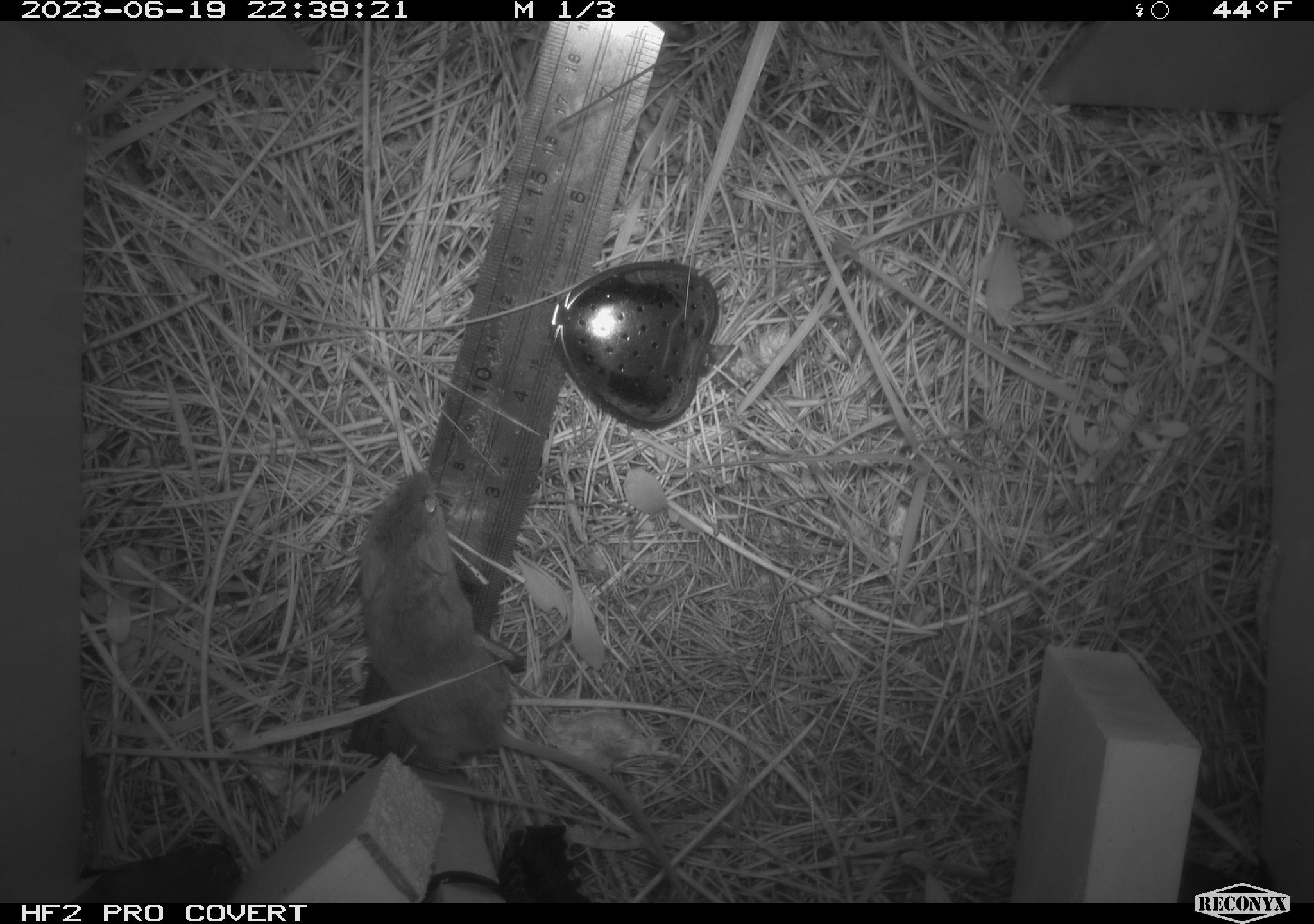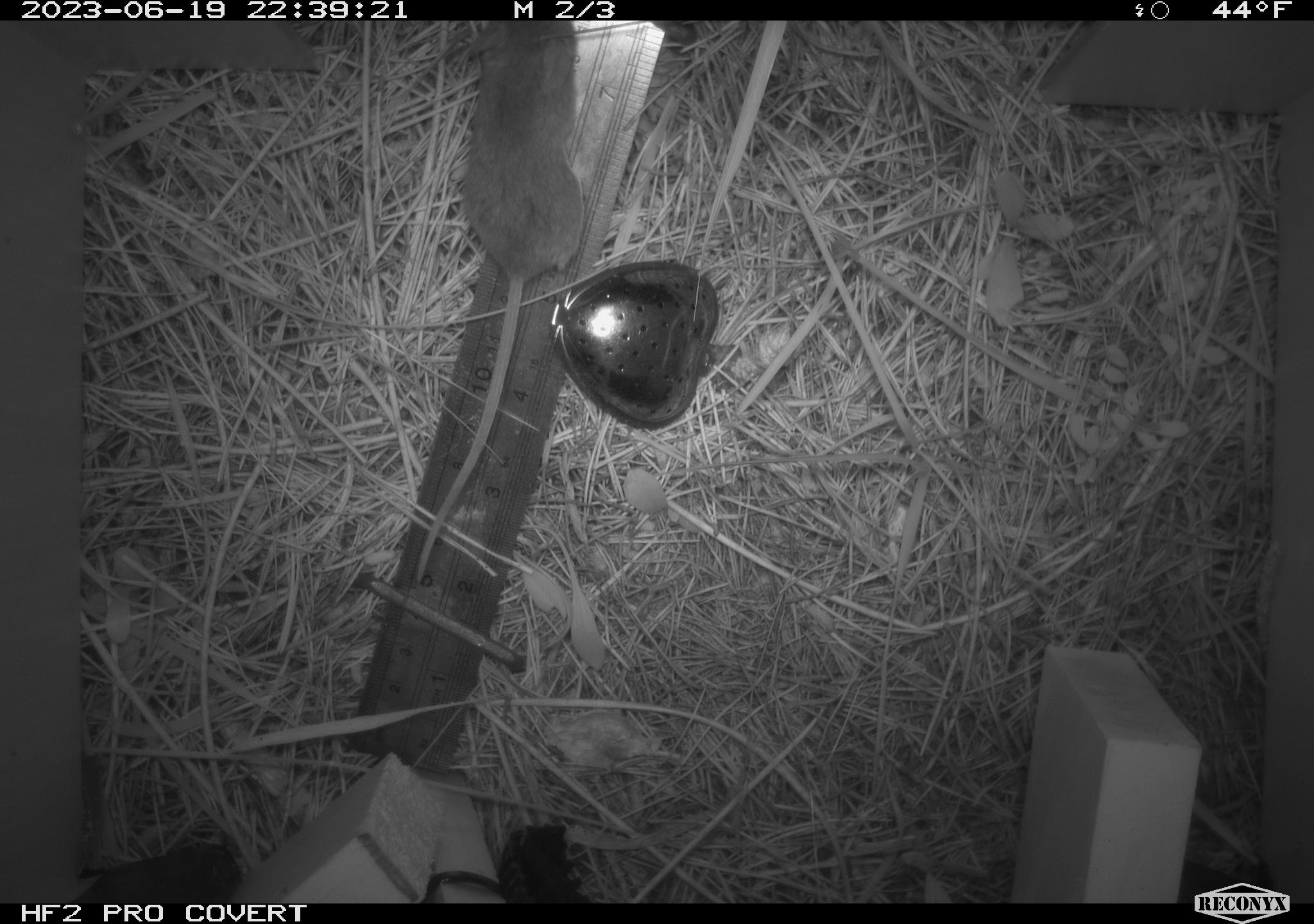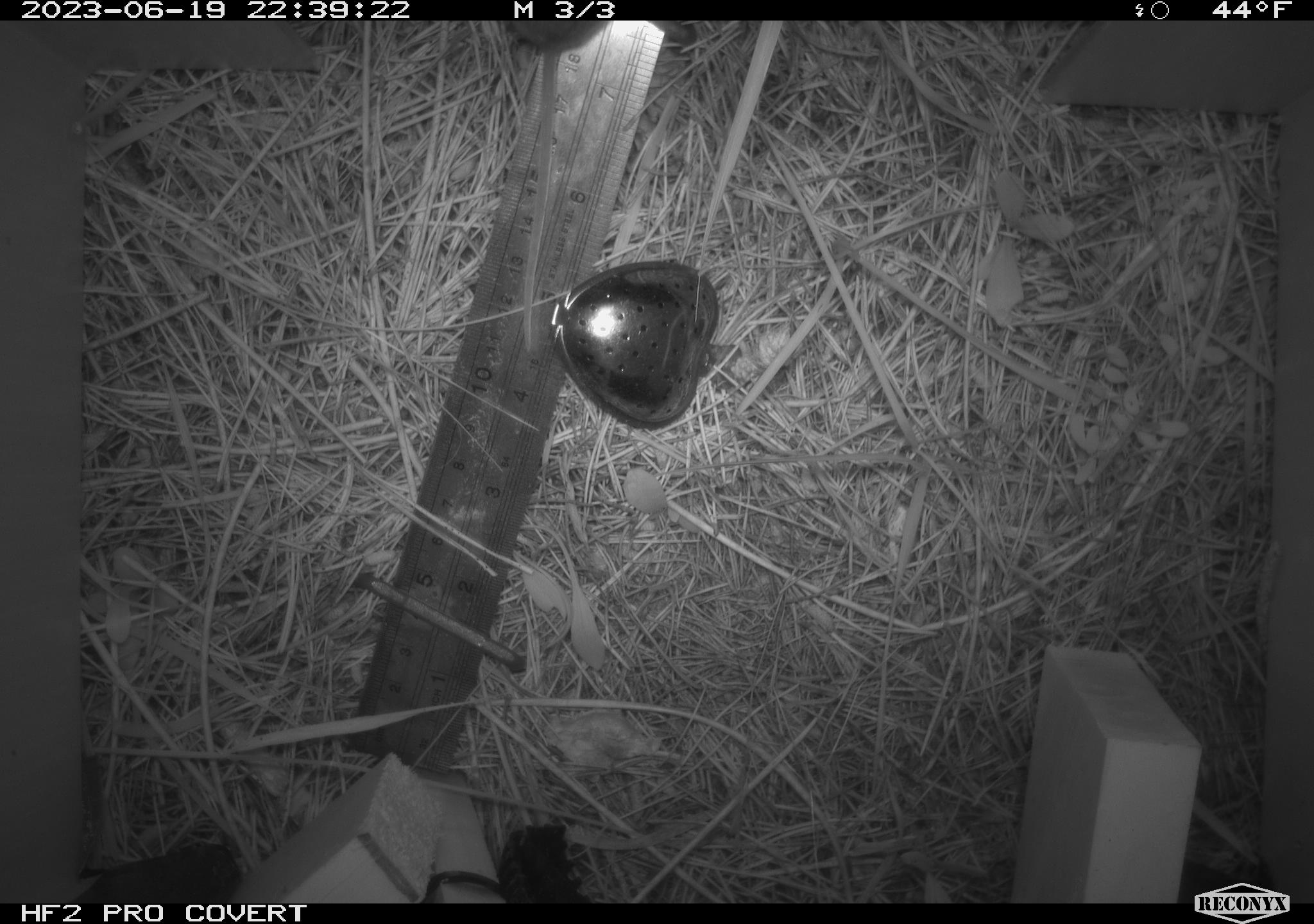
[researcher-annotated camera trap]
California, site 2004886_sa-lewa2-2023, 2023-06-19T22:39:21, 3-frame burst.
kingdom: Animalia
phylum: Chordata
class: Mammalia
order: Rodentia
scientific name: Rodentia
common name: rodent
Rodent (Rodentia).